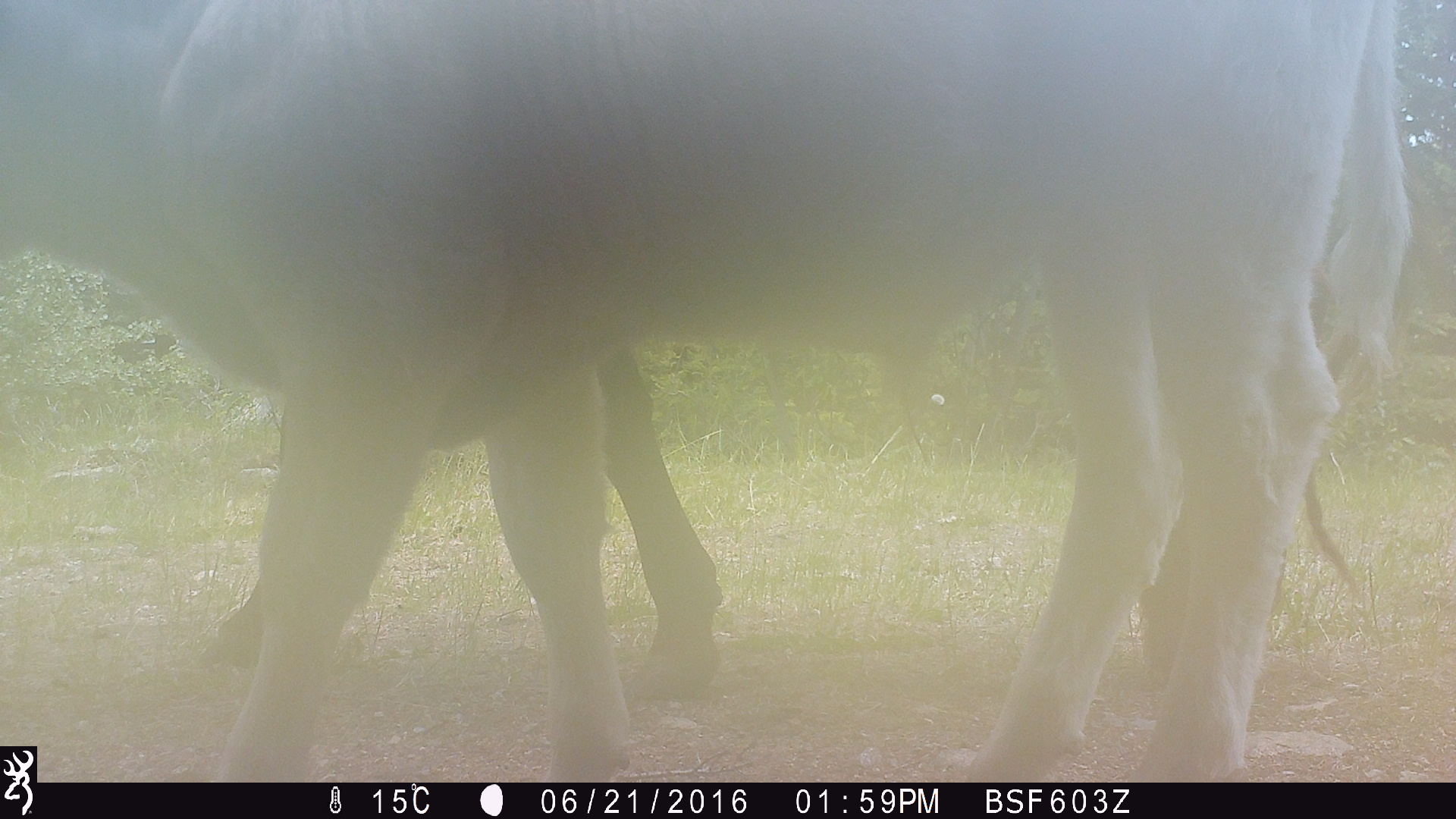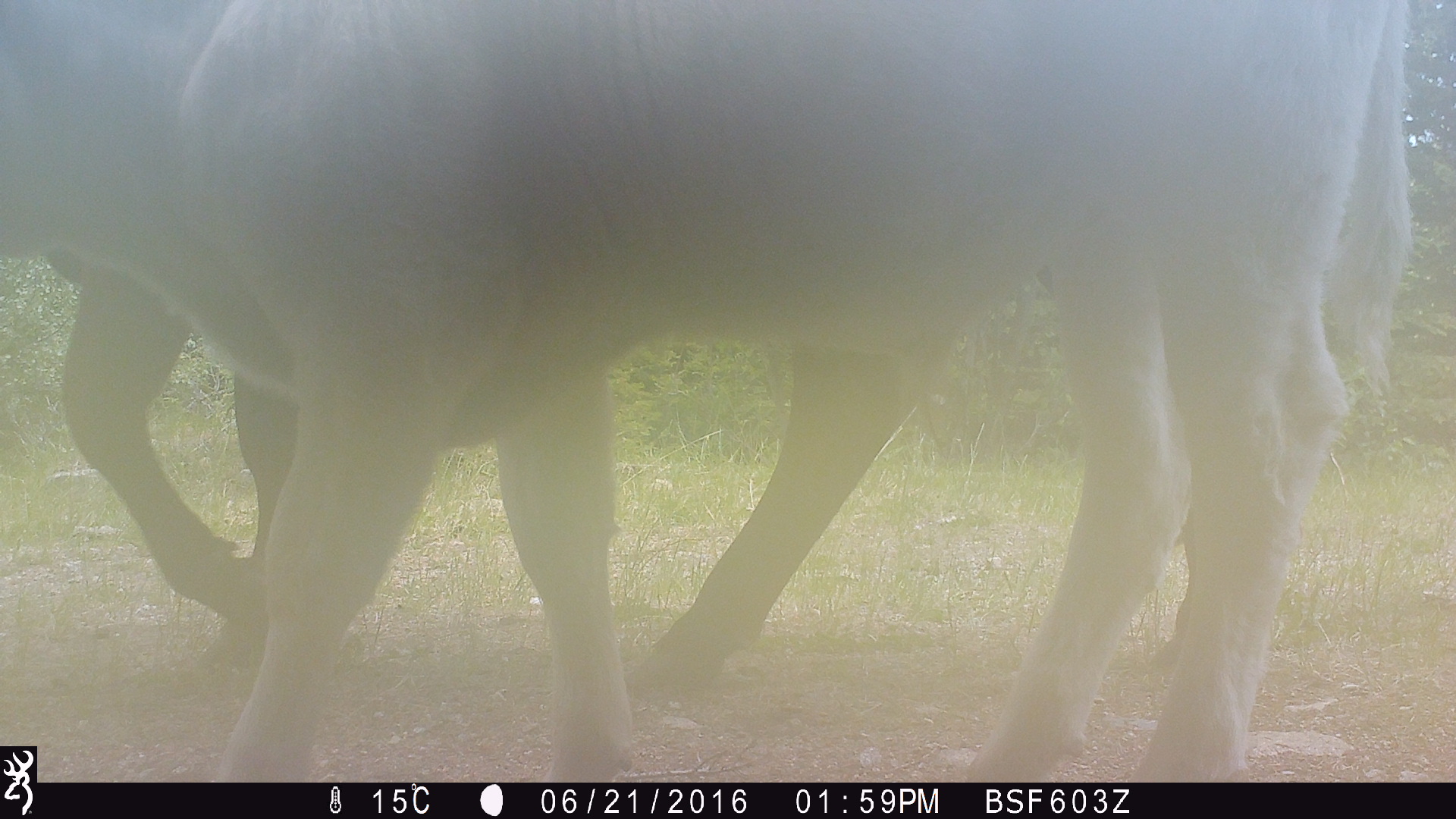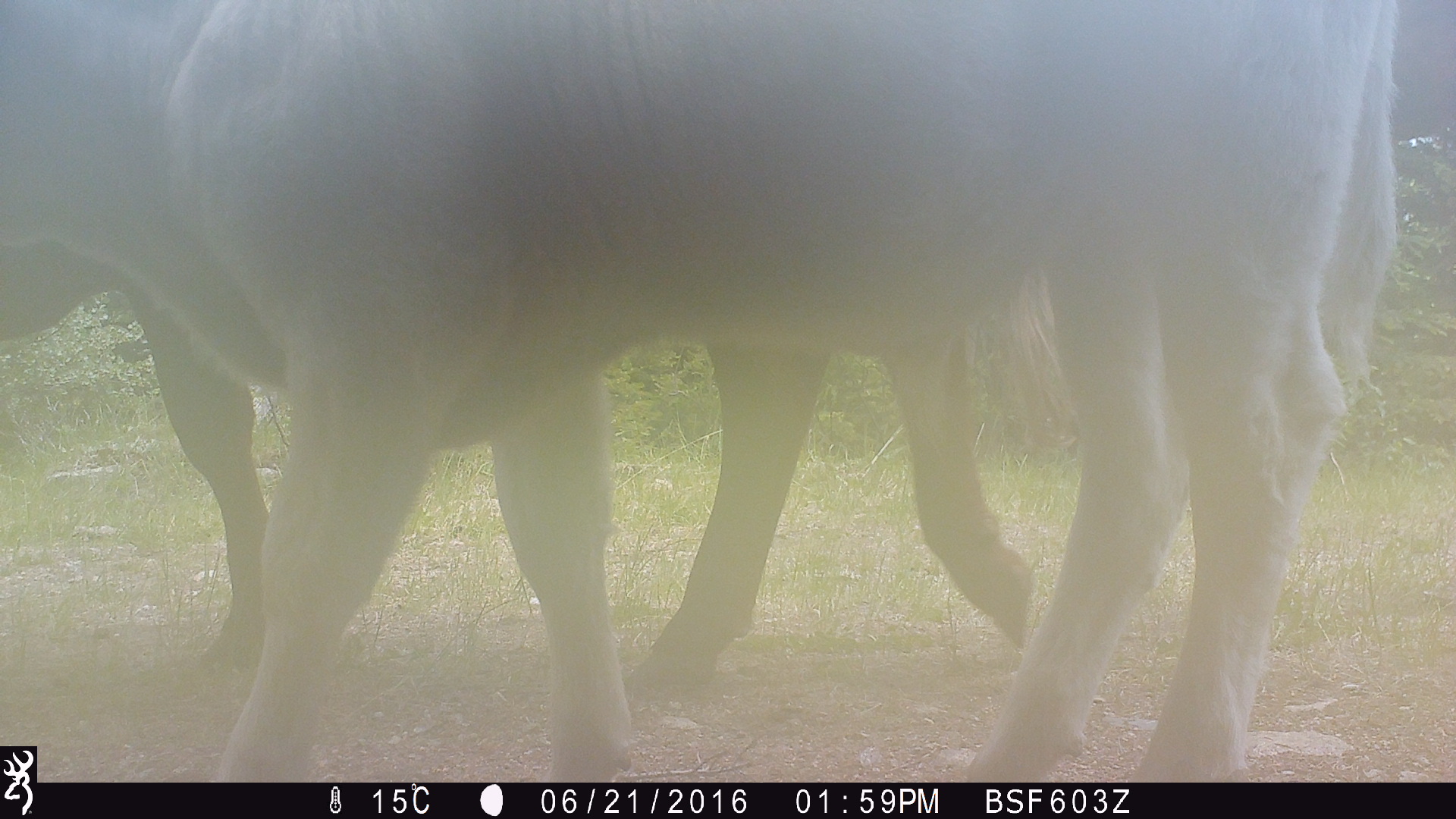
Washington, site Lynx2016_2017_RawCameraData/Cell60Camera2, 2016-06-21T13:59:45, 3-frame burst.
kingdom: Animalia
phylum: Chordata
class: Mammalia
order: Artiodactyla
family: Bovidae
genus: Bos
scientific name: Bos taurus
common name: domestic cattle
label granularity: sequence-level